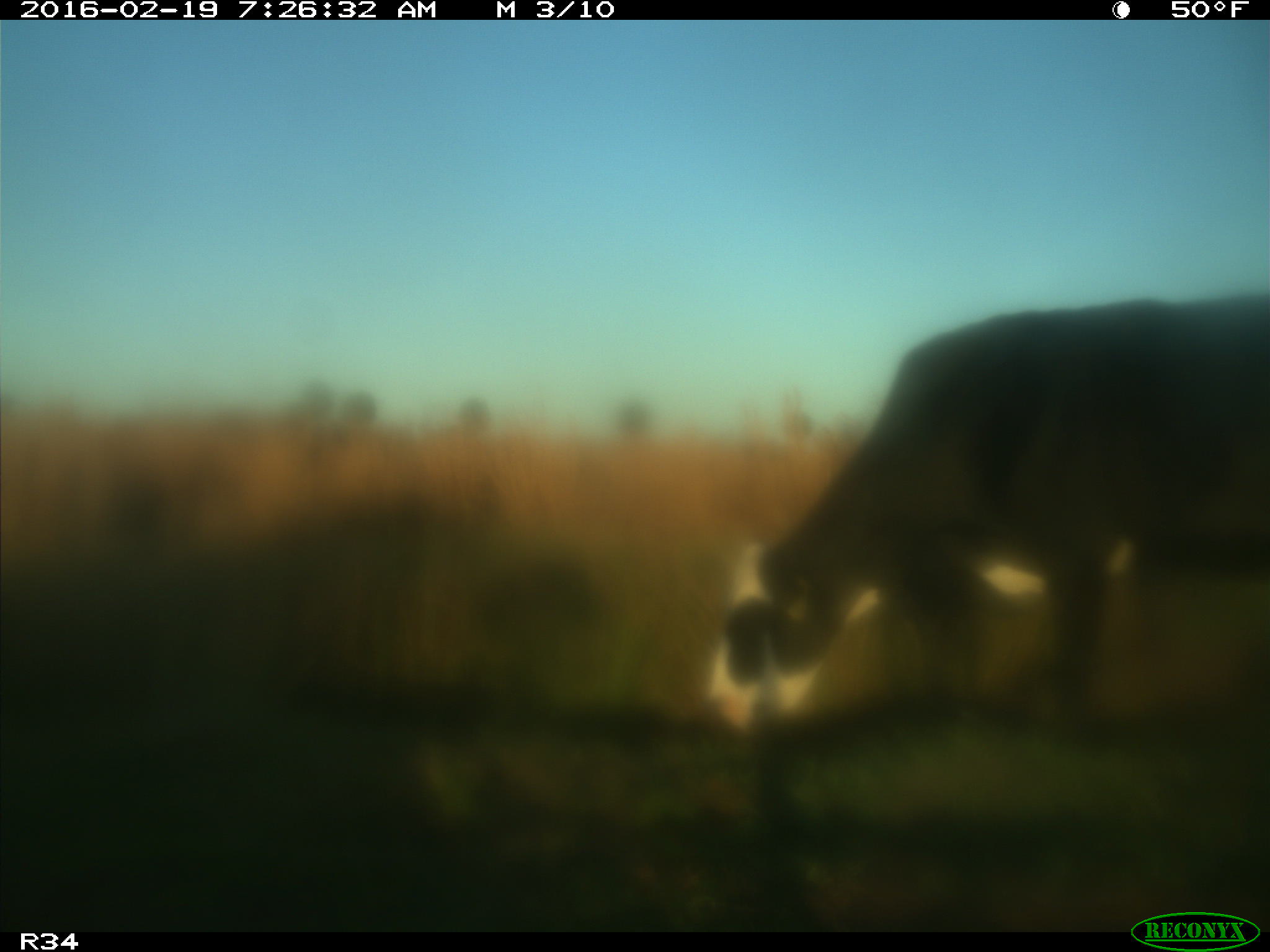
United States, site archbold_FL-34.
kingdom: Animalia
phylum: Chordata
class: Mammalia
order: Artiodactyla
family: Bovidae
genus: Bos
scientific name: Bos taurus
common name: domestic cow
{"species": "Bos taurus (domestic cow)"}